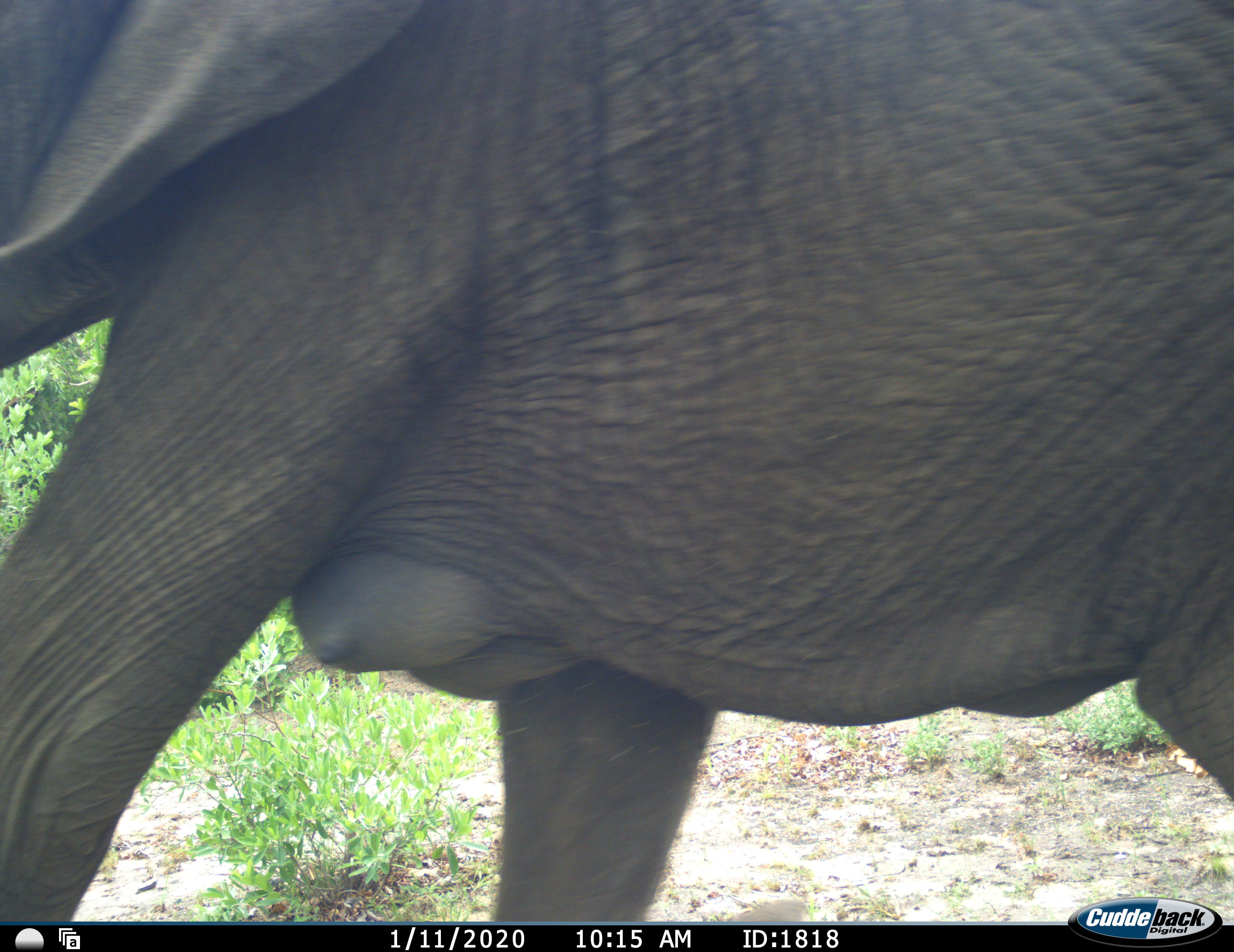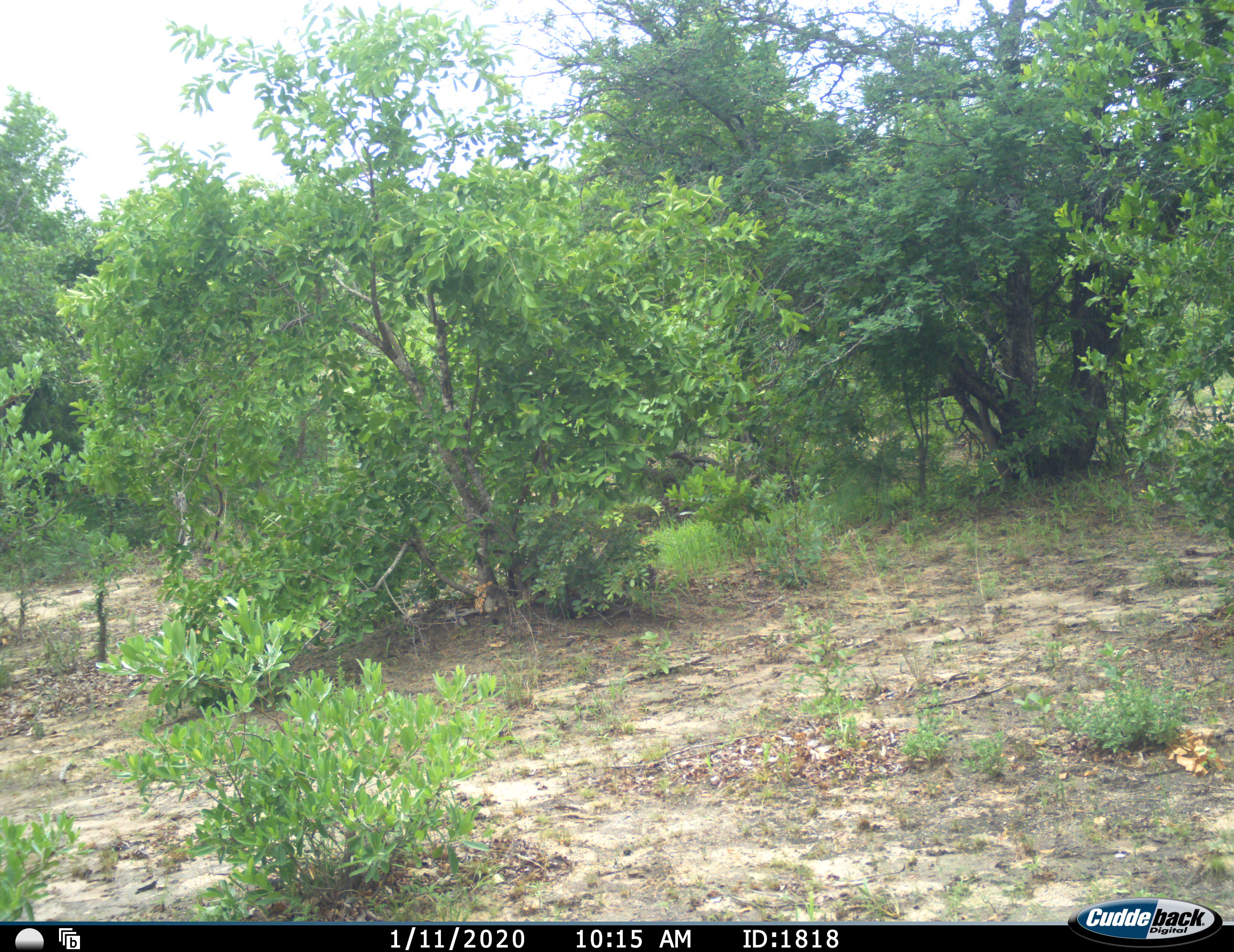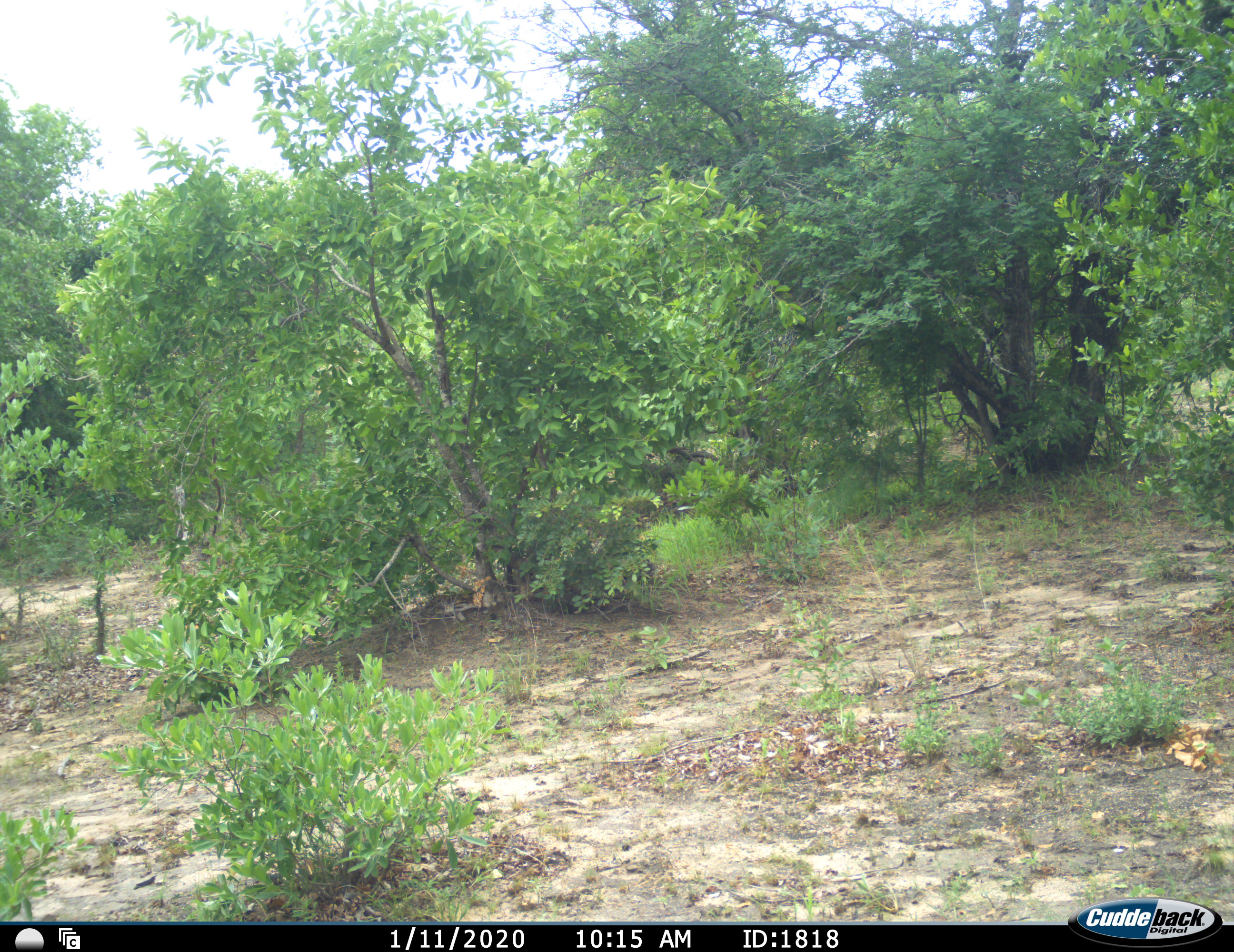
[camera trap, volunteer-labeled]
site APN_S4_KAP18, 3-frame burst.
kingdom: Animalia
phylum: Chordata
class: Mammalia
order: Proboscidea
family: Elephantidae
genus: Loxodonta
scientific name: Loxodonta africana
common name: african bush elephant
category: elephant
Elephant (african bush elephant) (Loxodonta africana), count 1. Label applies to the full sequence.